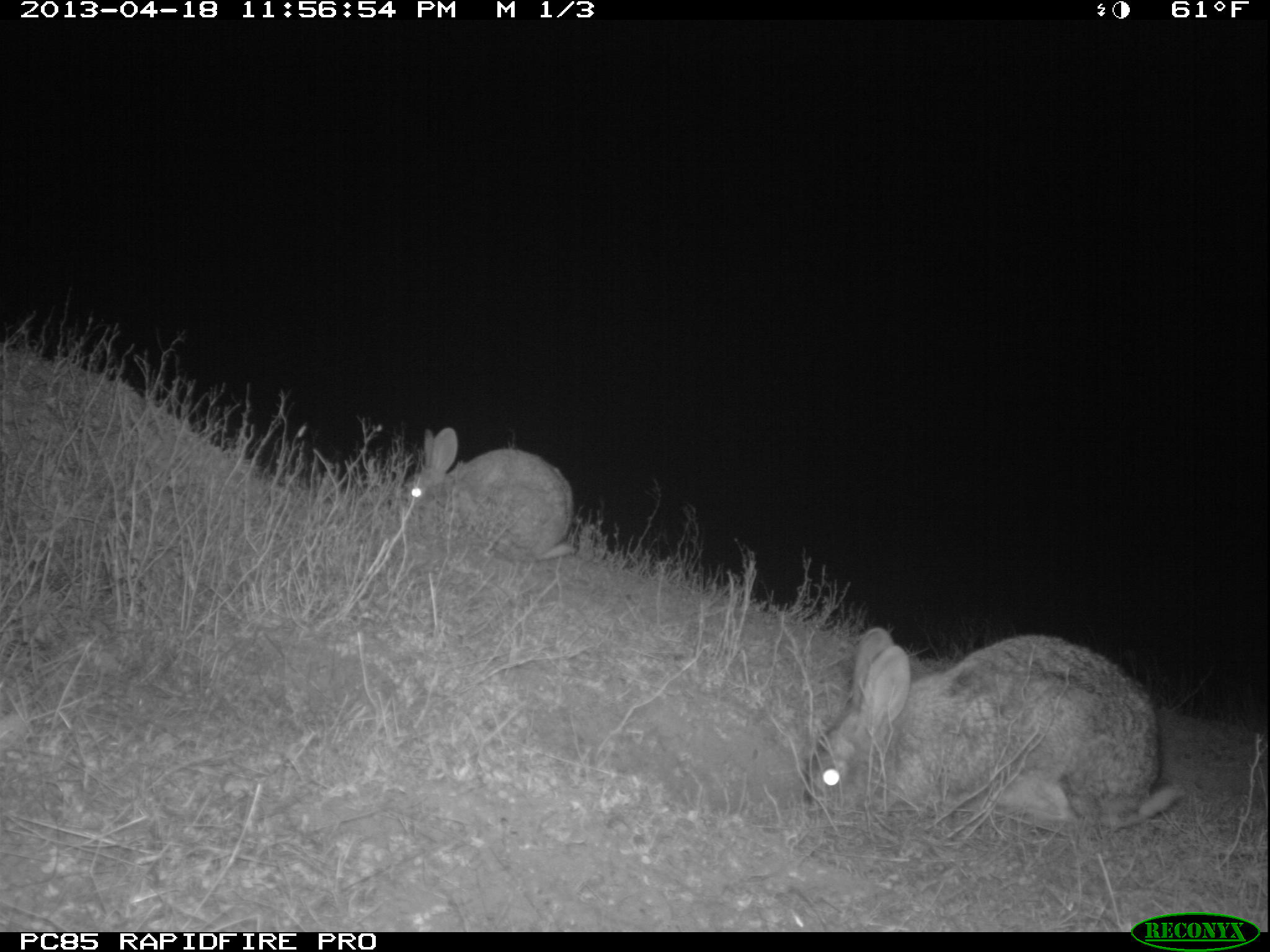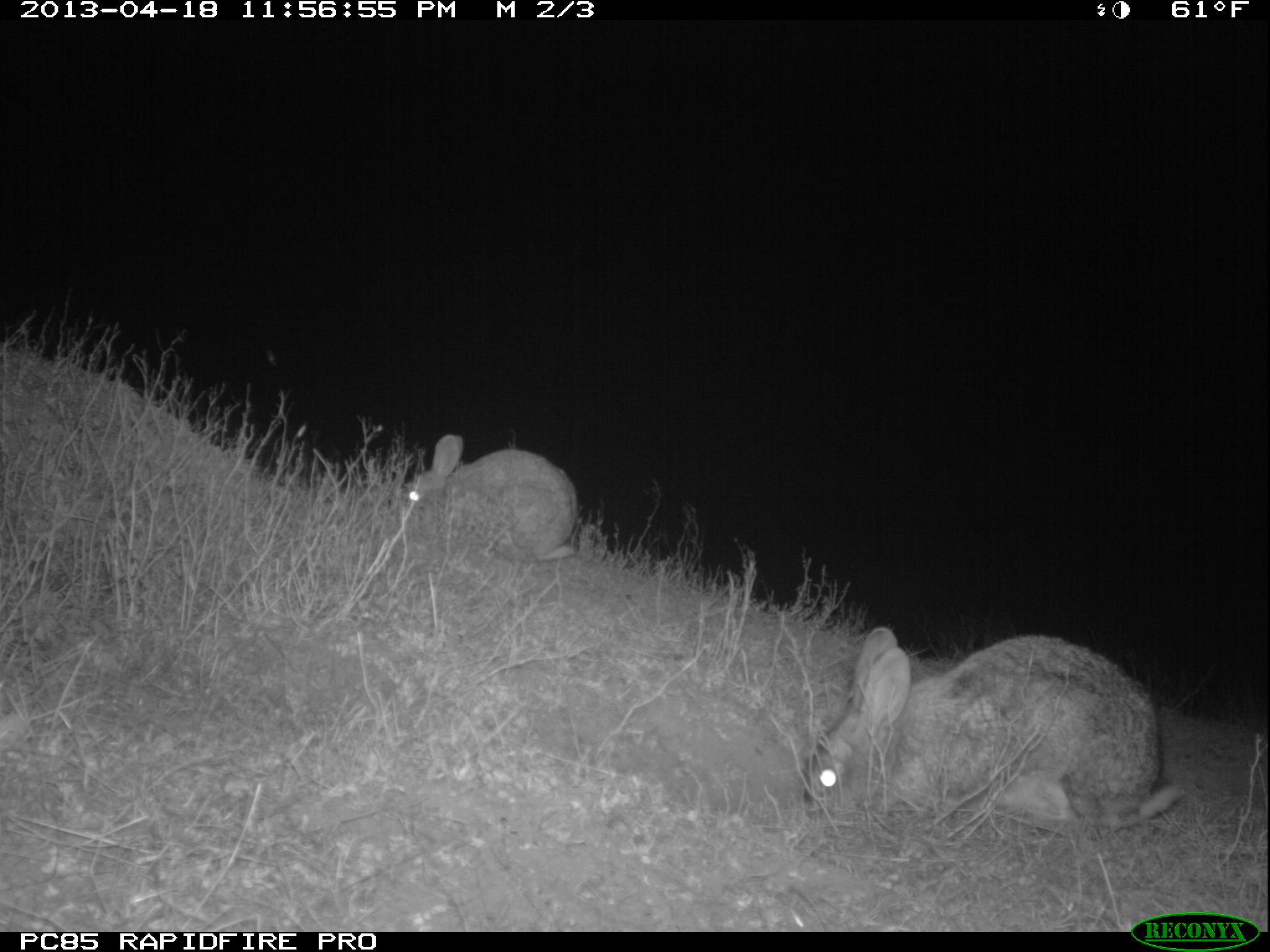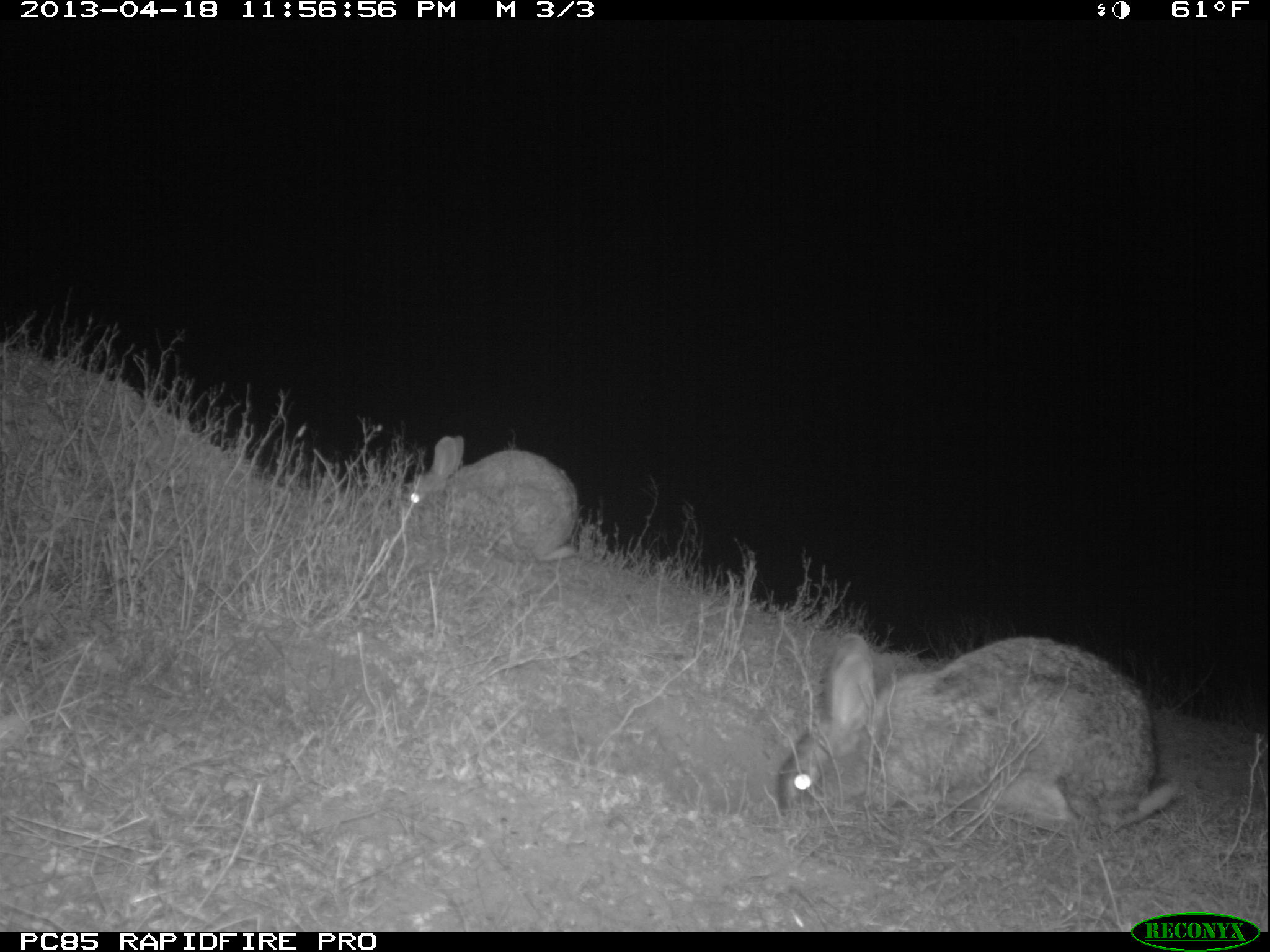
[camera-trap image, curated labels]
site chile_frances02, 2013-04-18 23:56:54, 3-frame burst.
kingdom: Animalia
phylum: Chordata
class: Mammalia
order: Lagomorpha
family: Leporidae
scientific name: Leporidae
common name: rabbits and hares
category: rabbit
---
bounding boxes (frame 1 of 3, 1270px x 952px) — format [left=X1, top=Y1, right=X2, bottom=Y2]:
rabbit: [left=794, top=629, right=1186, bottom=841]; [left=398, top=426, right=575, bottom=569]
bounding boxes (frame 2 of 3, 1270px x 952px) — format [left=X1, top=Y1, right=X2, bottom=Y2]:
rabbit: [left=791, top=627, right=1187, bottom=844]; [left=396, top=434, right=577, bottom=567]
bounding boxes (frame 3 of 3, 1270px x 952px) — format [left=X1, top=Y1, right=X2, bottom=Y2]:
rabbit: [left=770, top=635, right=1184, bottom=848]; [left=397, top=436, right=577, bottom=567]